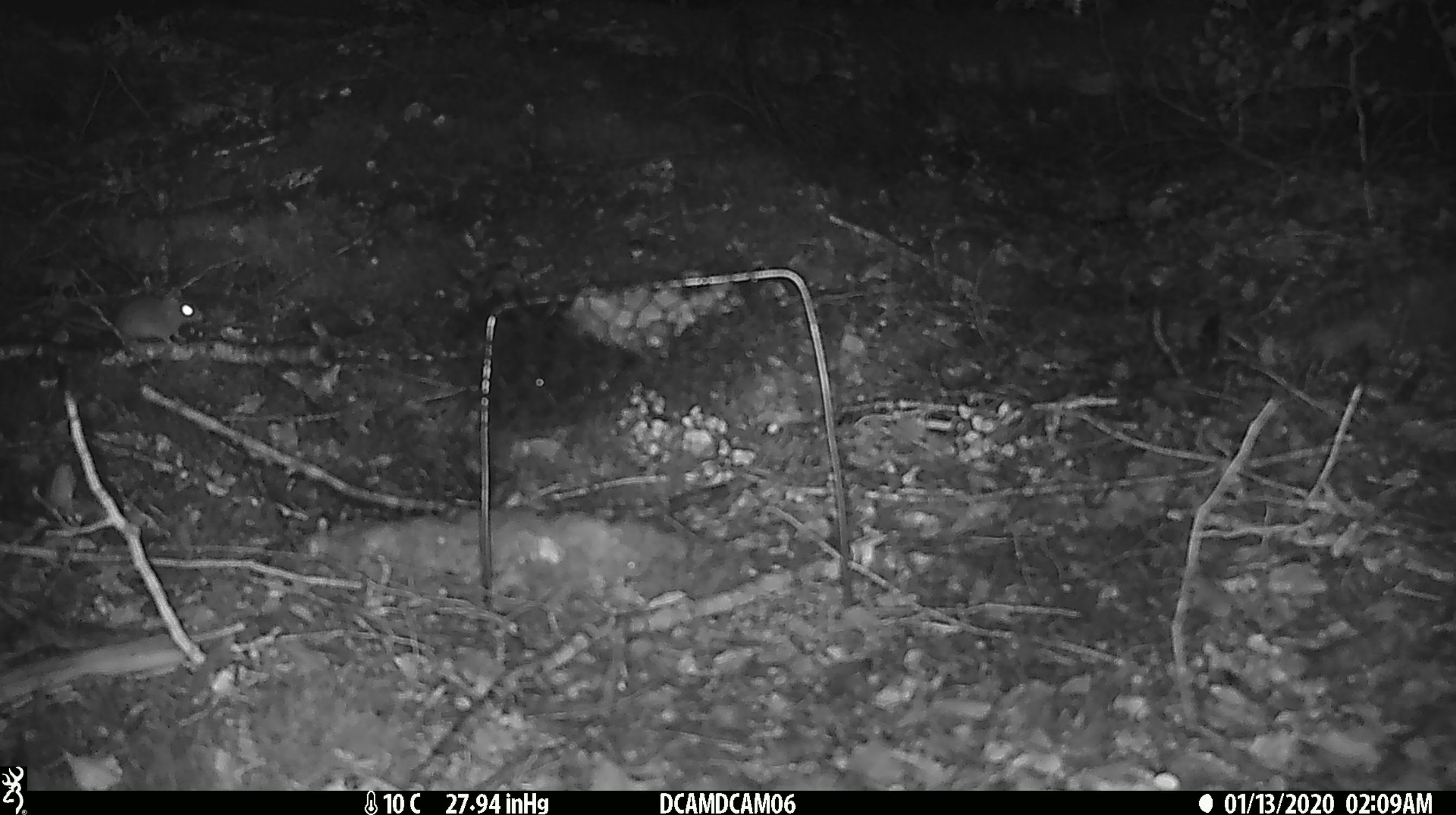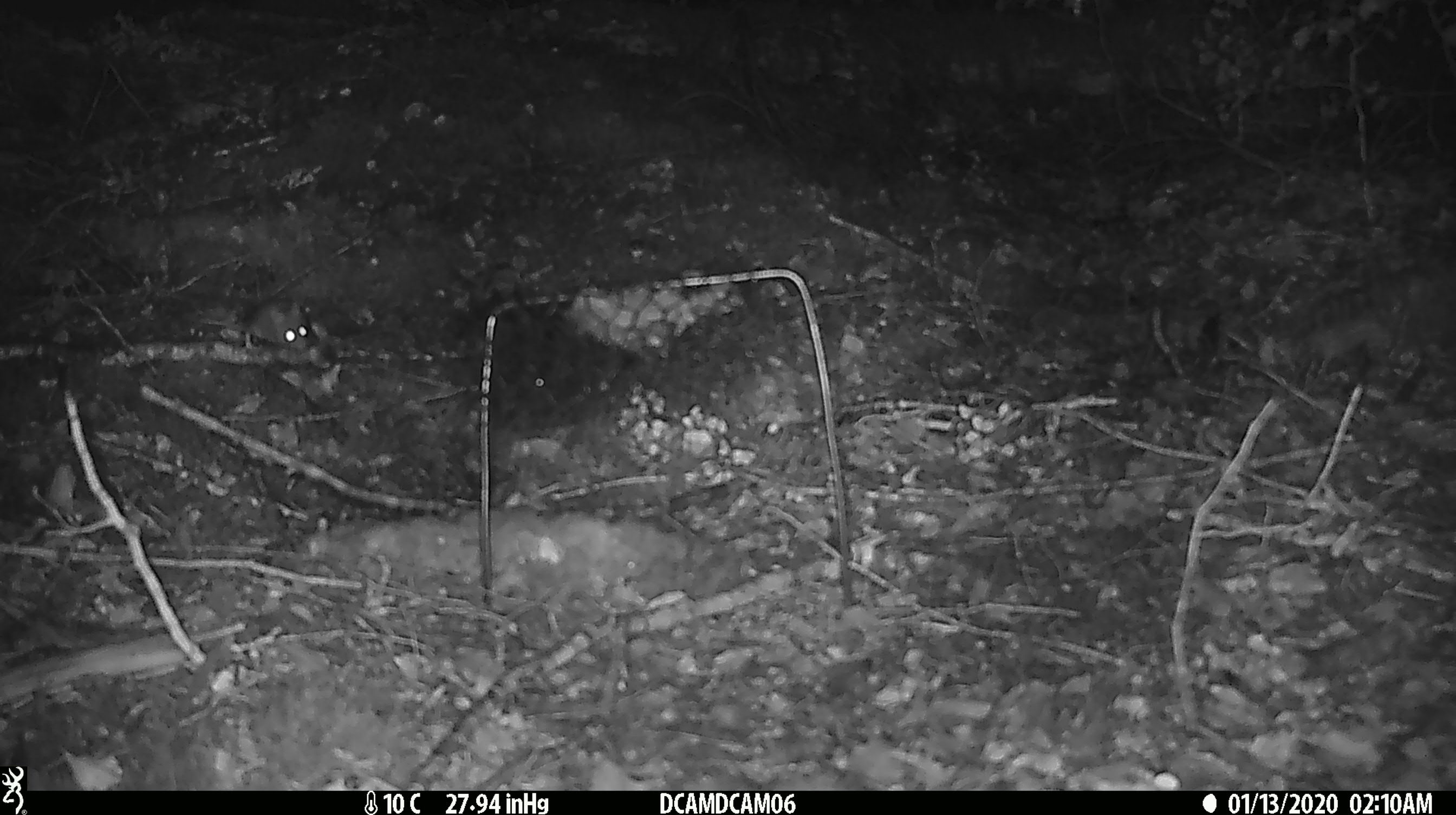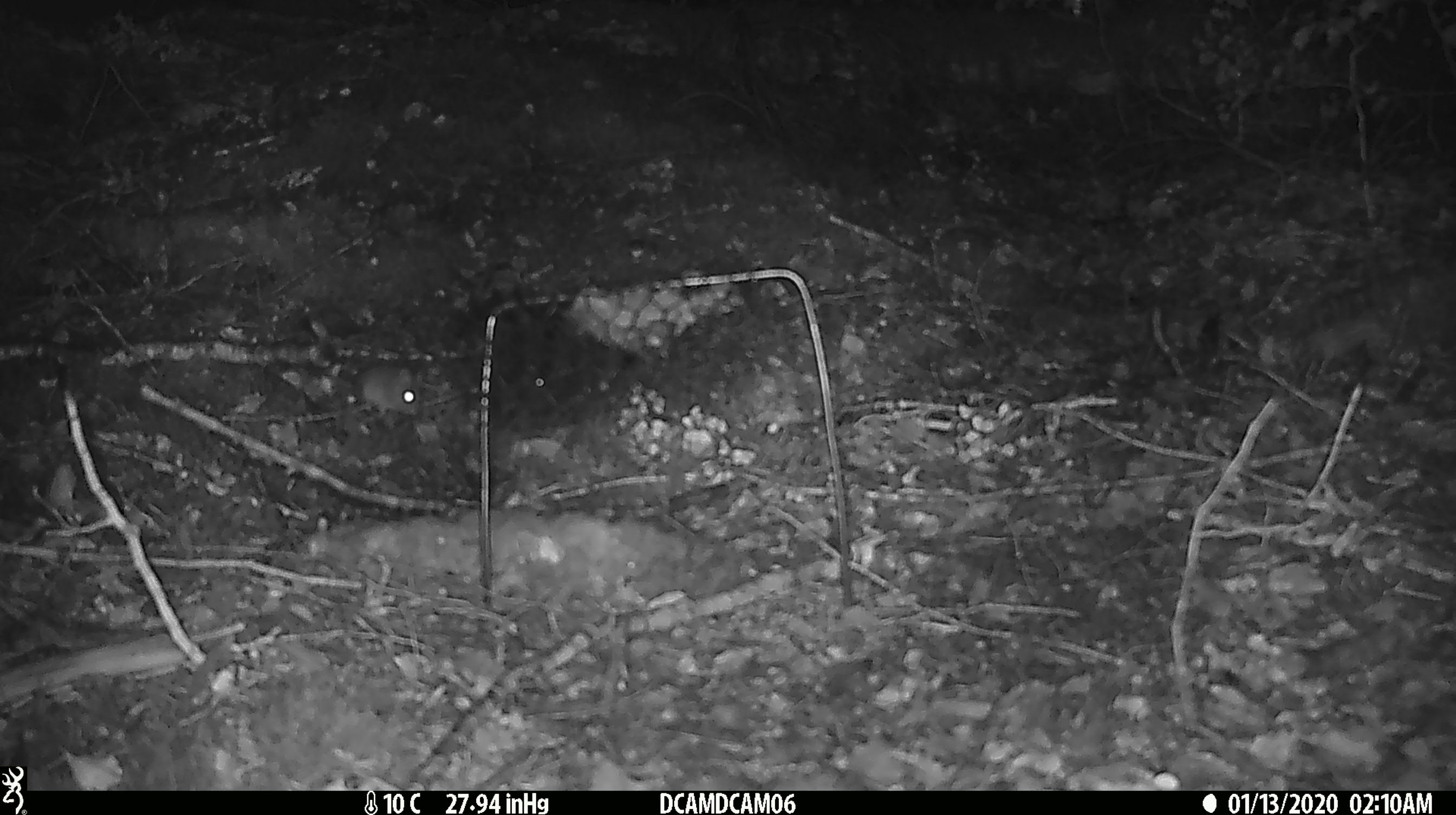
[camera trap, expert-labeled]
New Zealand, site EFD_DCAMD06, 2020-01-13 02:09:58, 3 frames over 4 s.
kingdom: Animalia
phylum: Chordata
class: Mammalia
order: Rodentia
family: Muridae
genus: Mus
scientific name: Mus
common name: mouse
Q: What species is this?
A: Mouse (Mus).